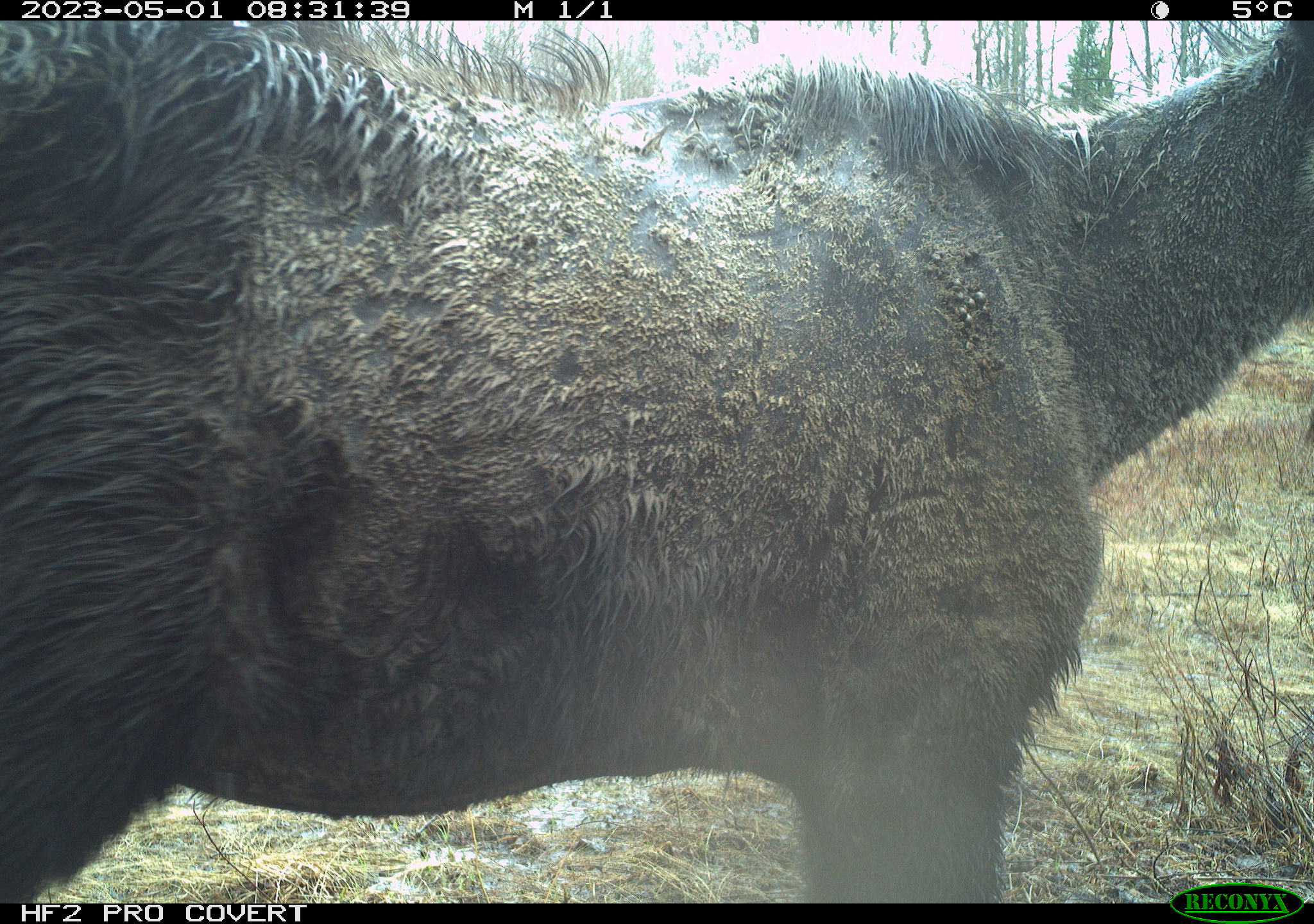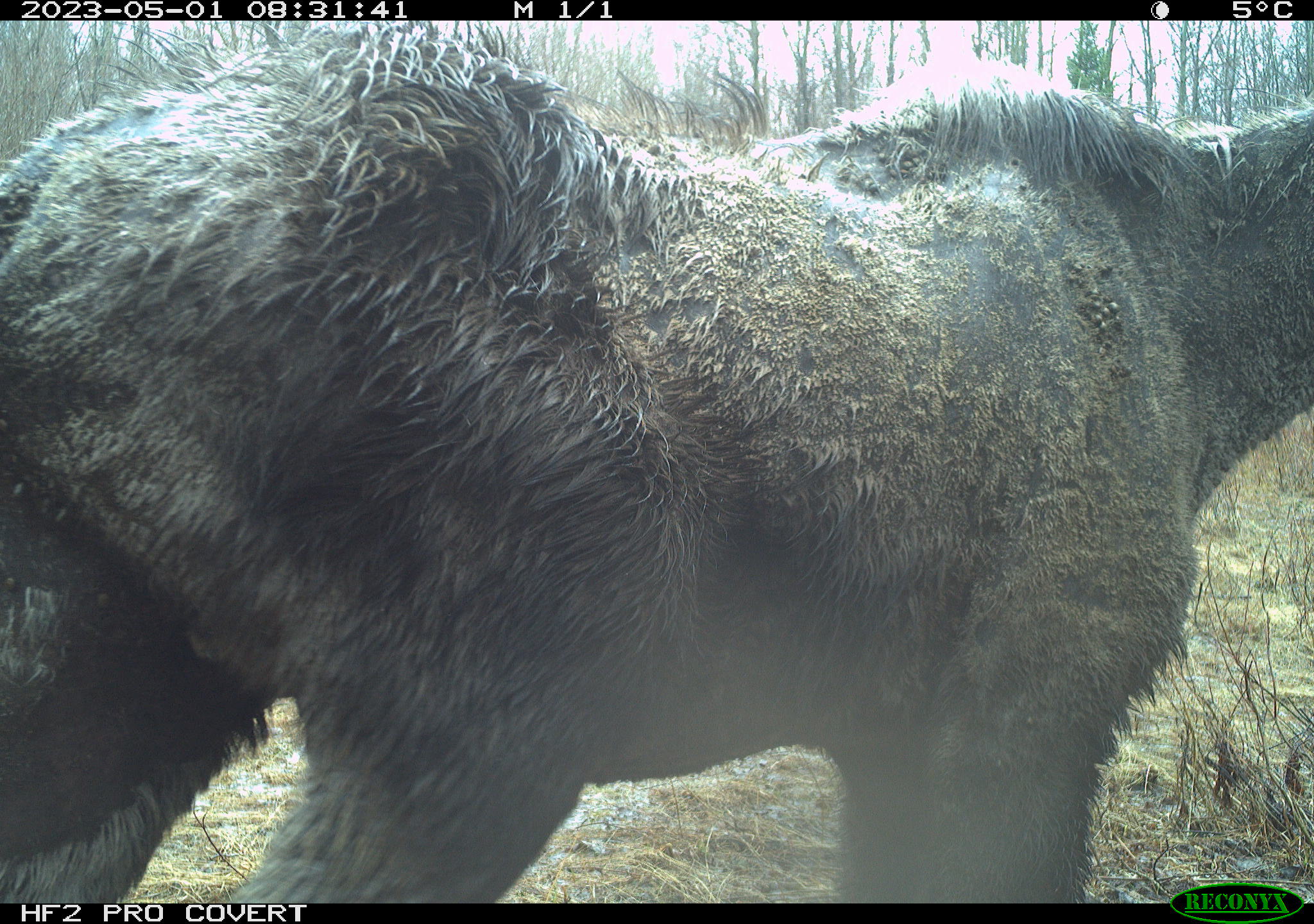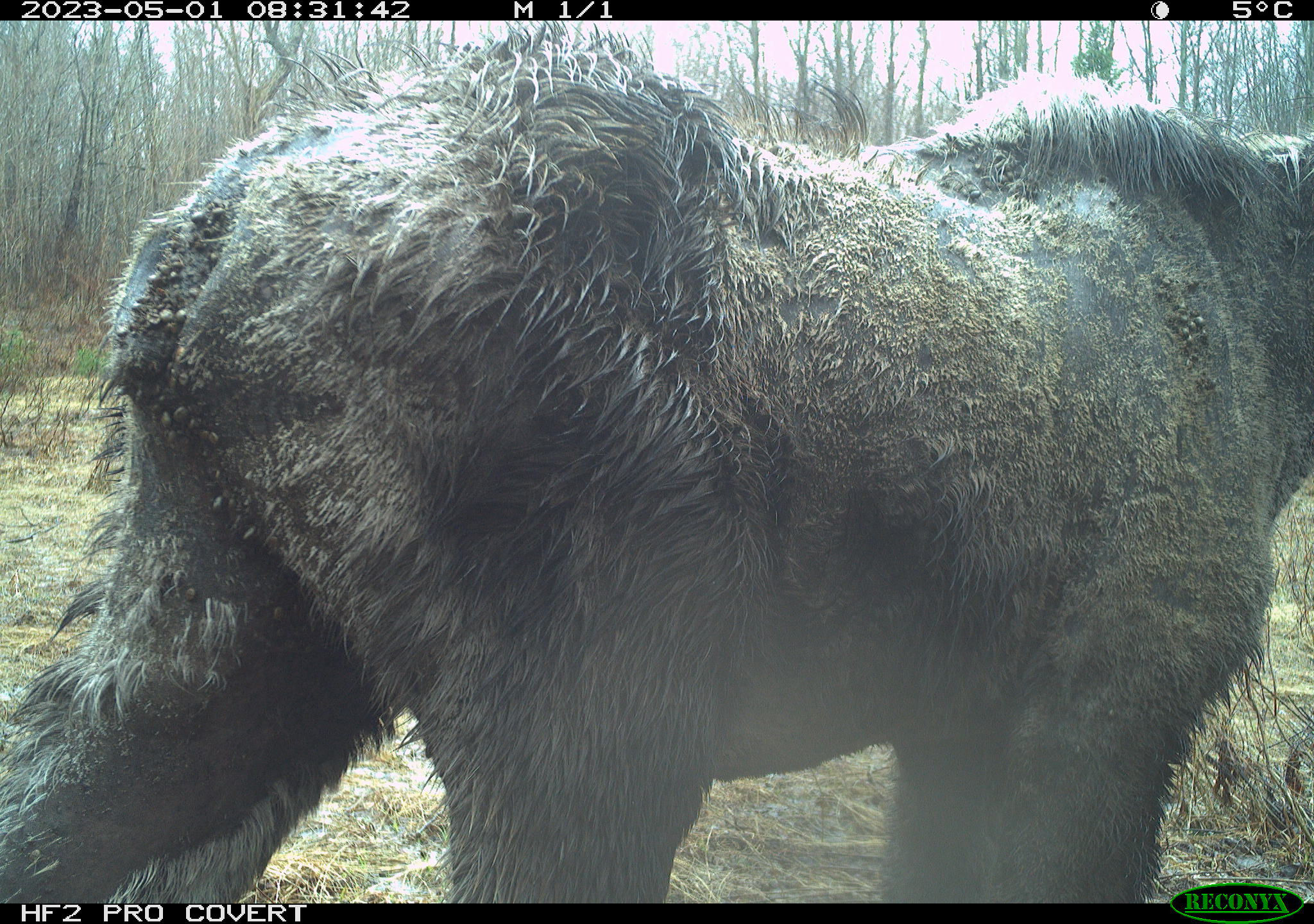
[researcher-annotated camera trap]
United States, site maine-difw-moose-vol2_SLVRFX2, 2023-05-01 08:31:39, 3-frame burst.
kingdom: Animalia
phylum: Chordata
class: Mammalia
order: Artiodactyla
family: Cervidae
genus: Alces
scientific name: Alces alces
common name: moose